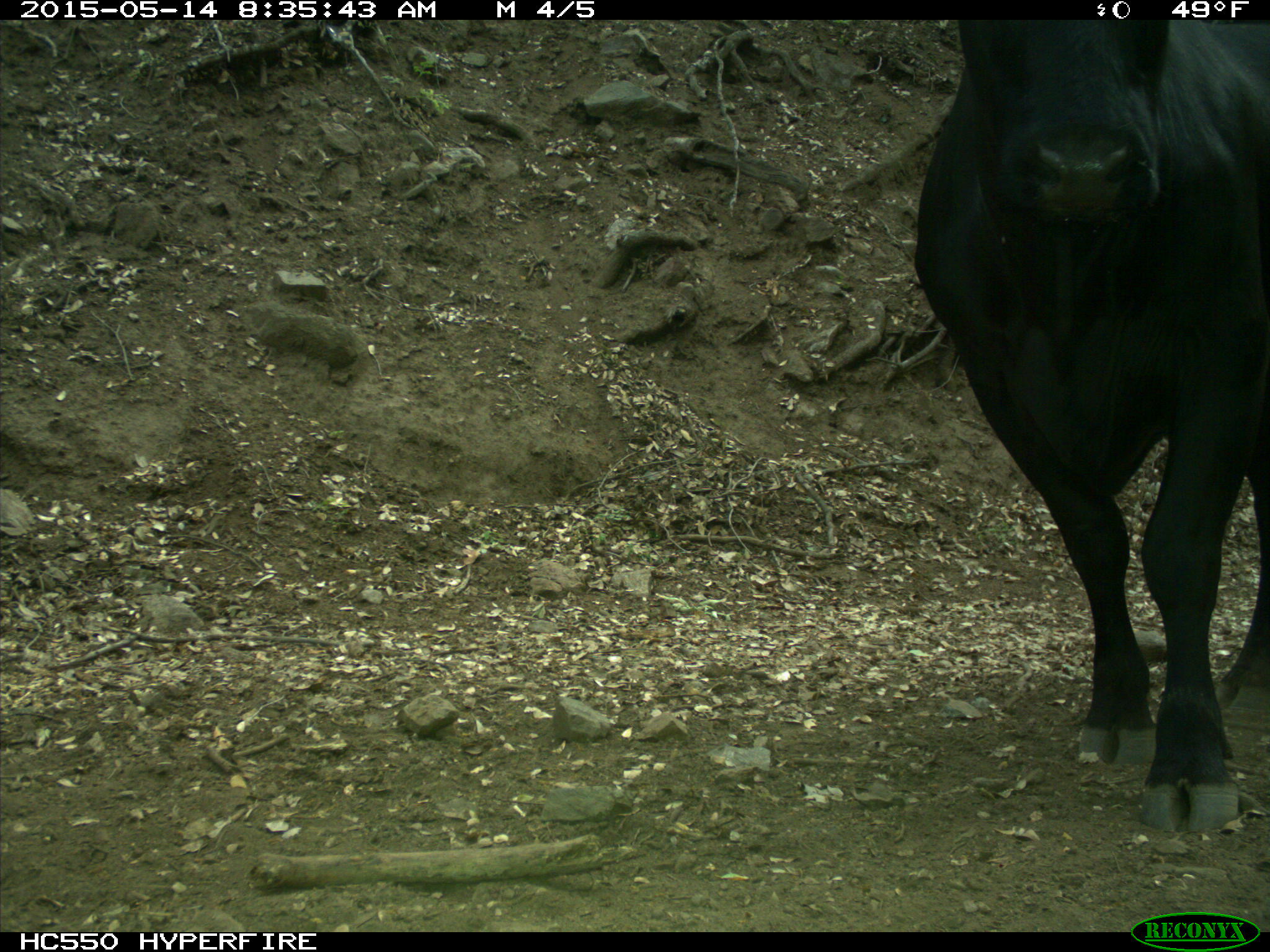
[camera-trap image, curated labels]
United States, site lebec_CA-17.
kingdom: Animalia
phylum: Chordata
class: Mammalia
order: Artiodactyla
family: Bovidae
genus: Bos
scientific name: Bos taurus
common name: domestic cow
Bos taurus (domestic cow).